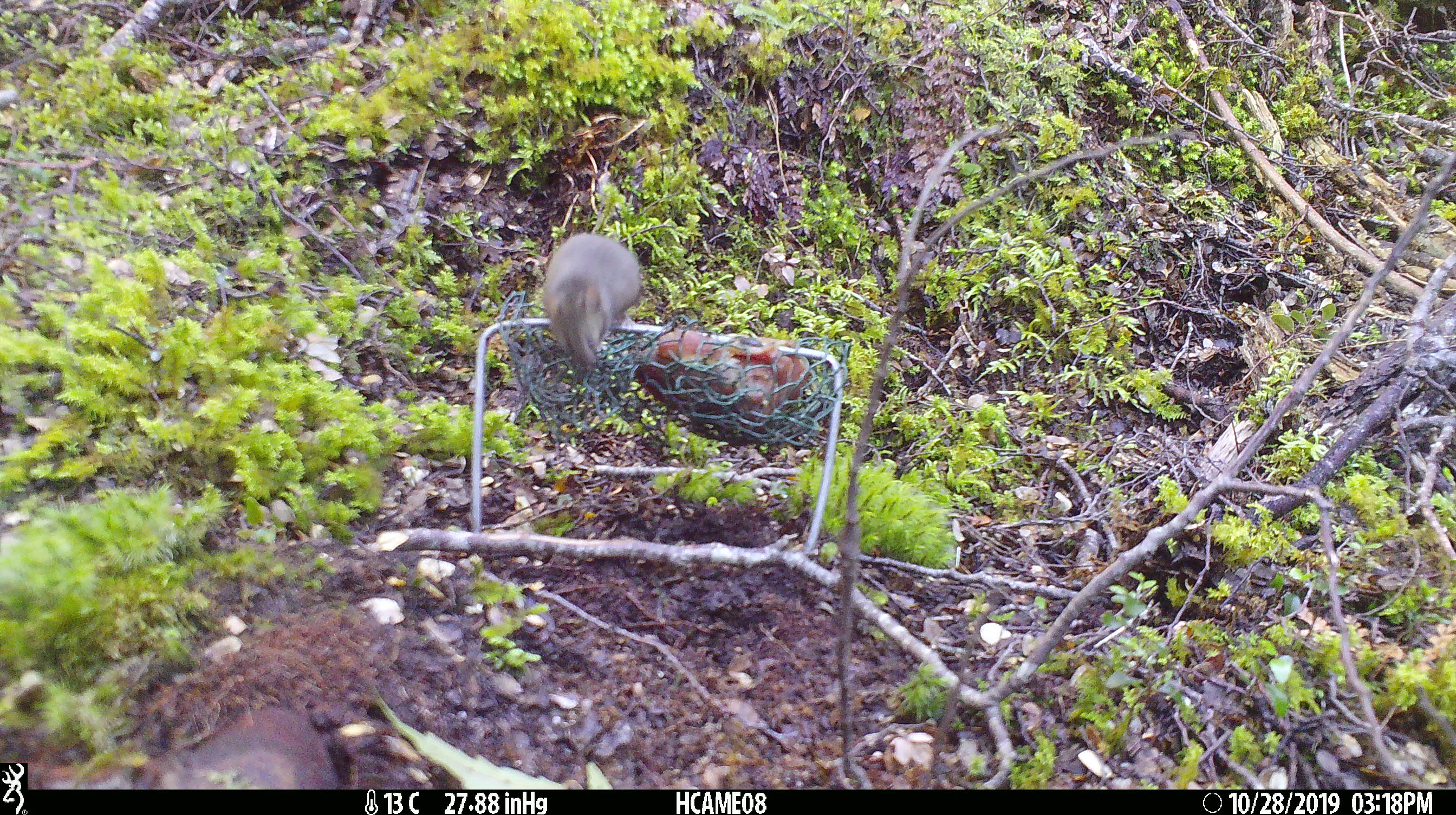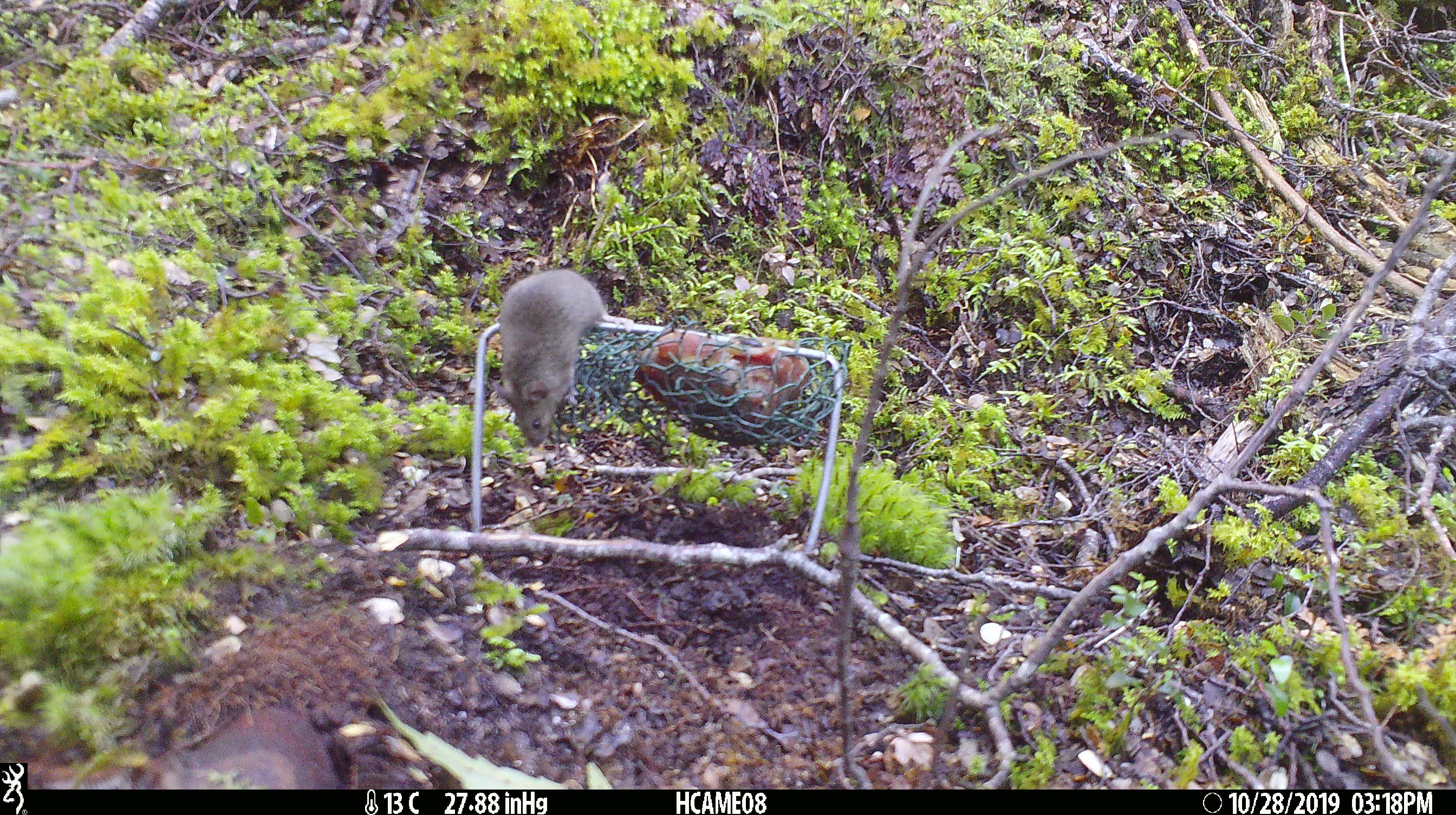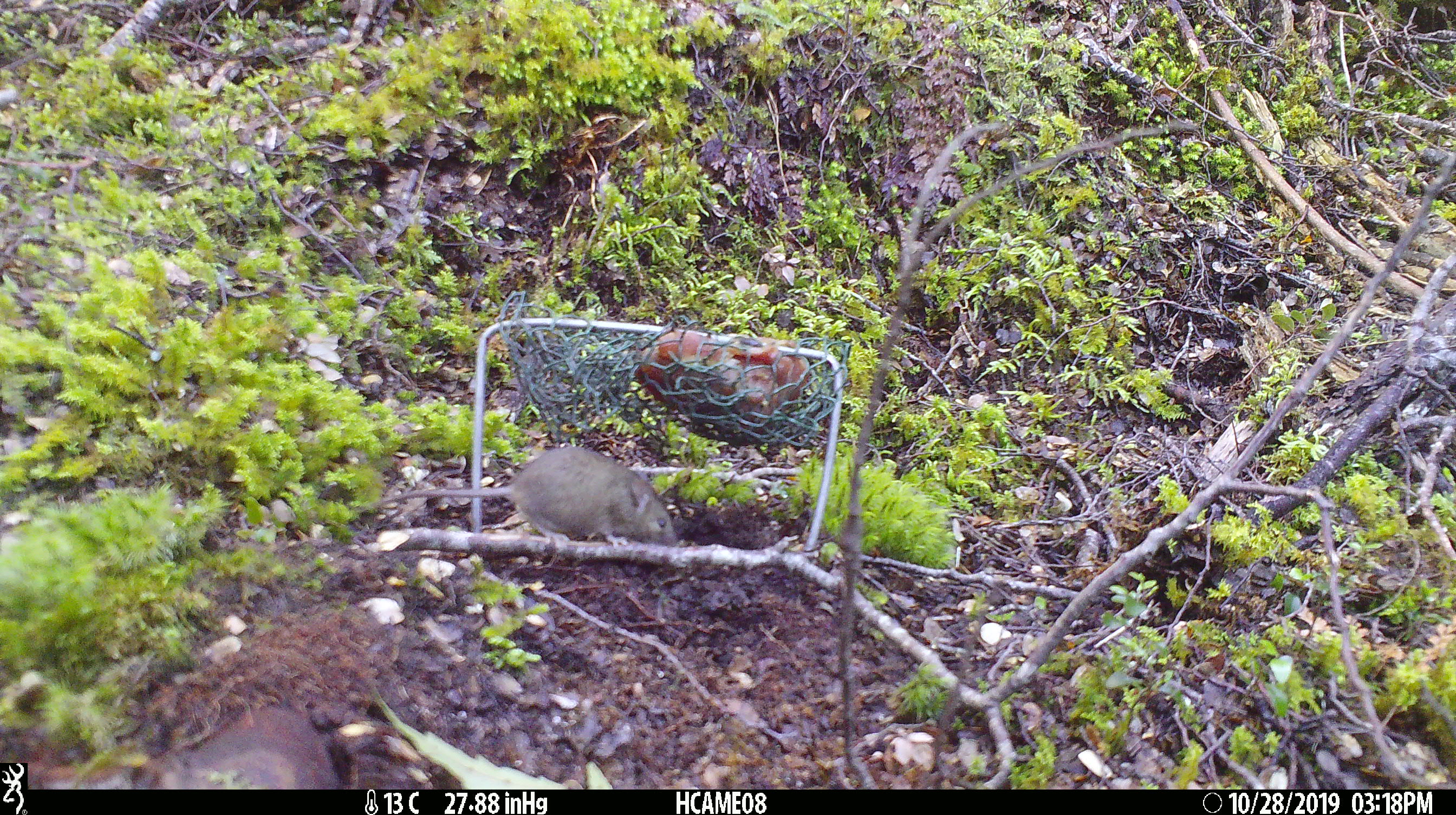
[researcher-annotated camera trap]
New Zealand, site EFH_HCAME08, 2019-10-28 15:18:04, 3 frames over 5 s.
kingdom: Animalia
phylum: Chordata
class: Mammalia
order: Rodentia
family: Muridae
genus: Mus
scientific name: Mus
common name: mouse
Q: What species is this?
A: Mouse (Mus).